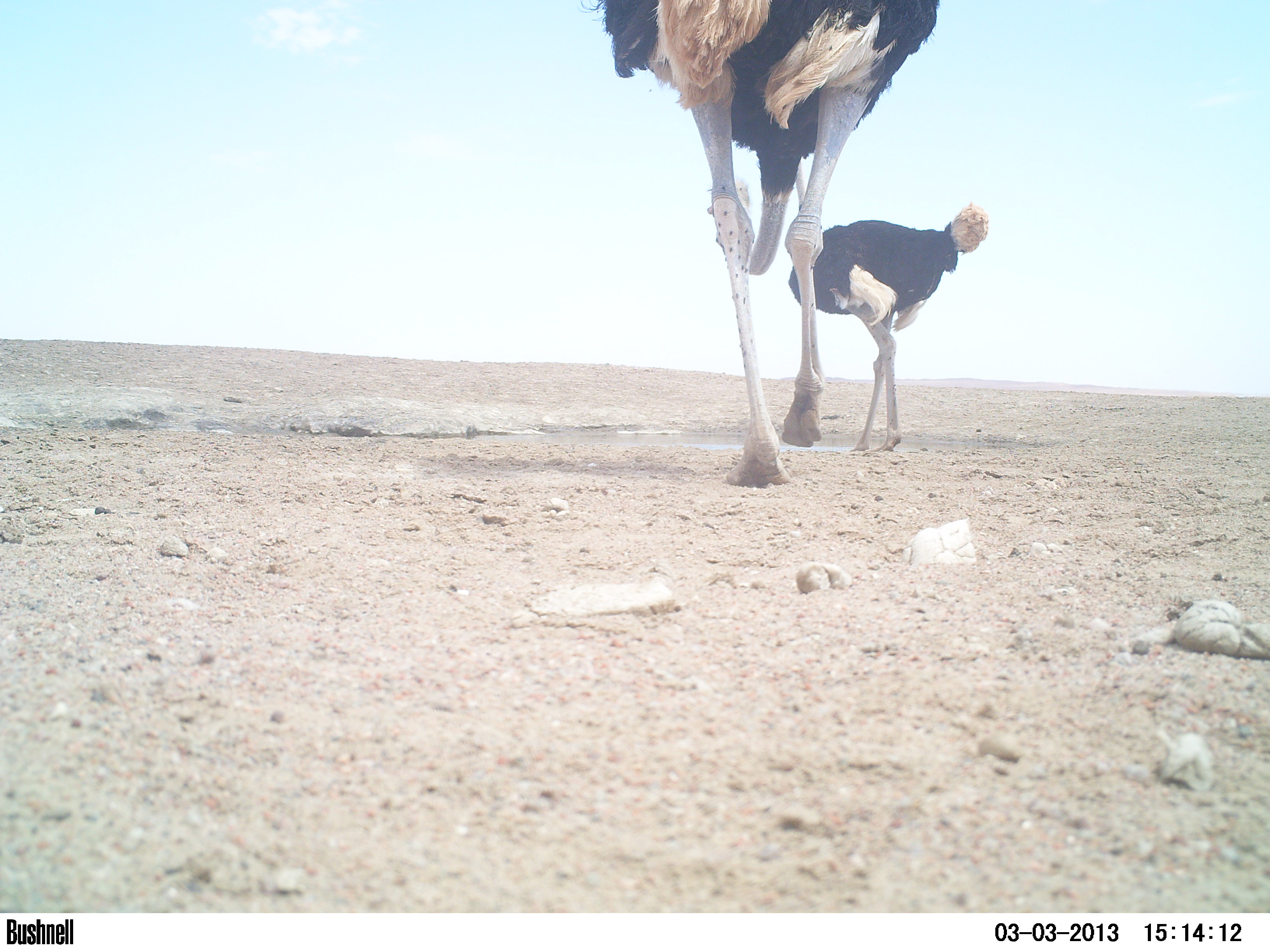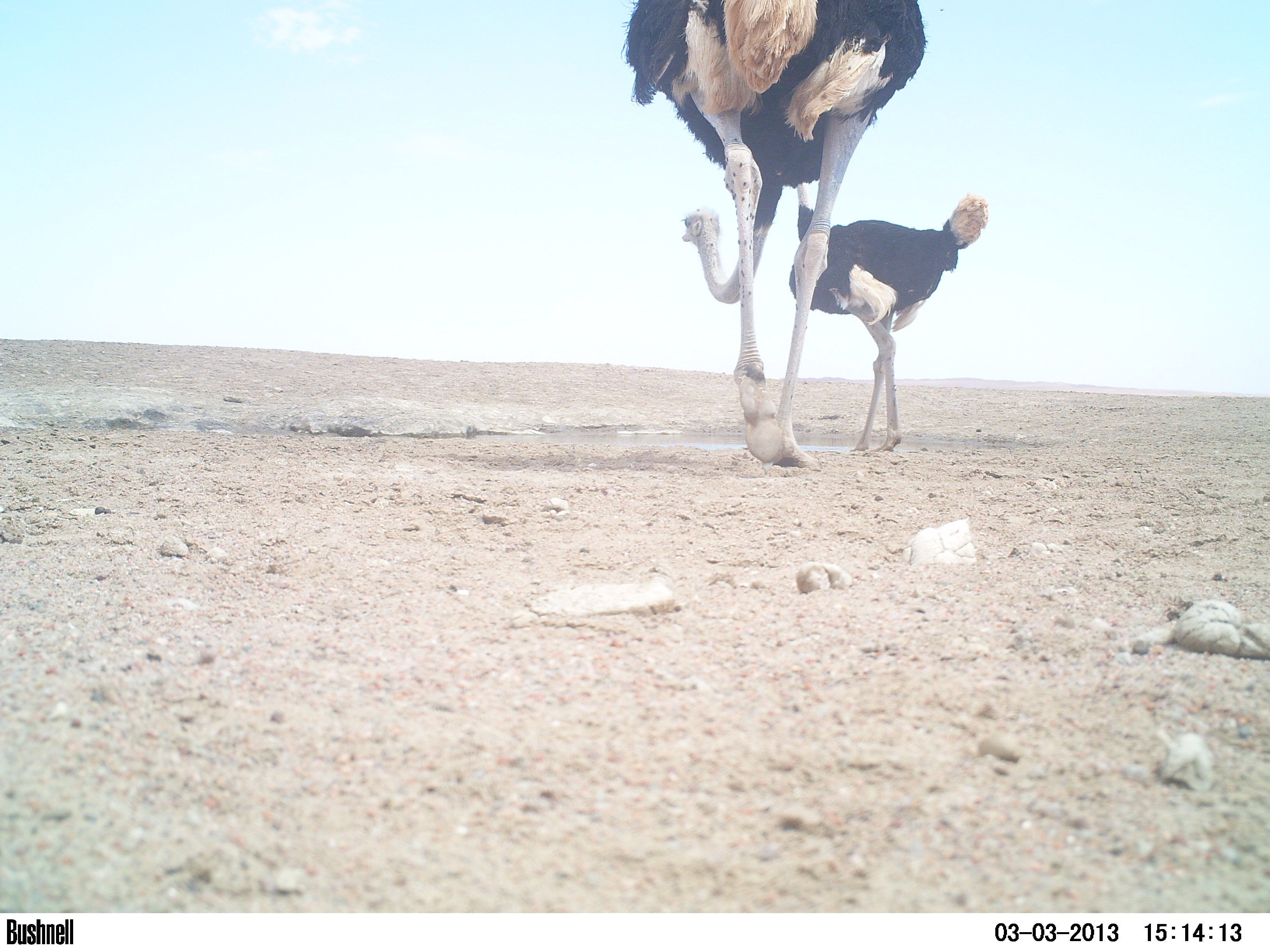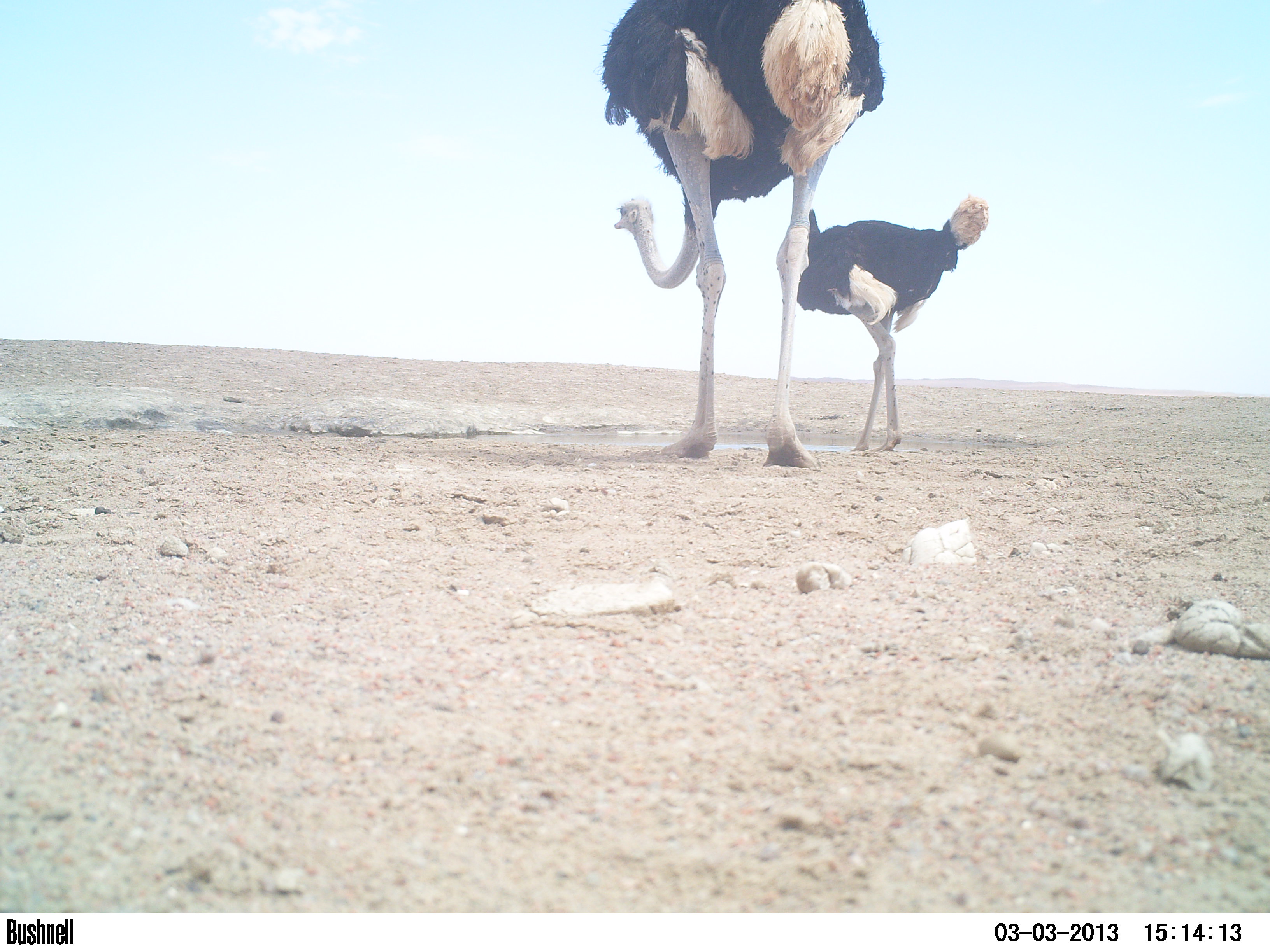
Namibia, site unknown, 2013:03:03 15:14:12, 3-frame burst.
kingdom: Animalia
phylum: Chordata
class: Aves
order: Struthioniformes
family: Struthionidae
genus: Struthio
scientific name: Struthio camelus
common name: common ostrich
Struthio camelus (common ostrich).